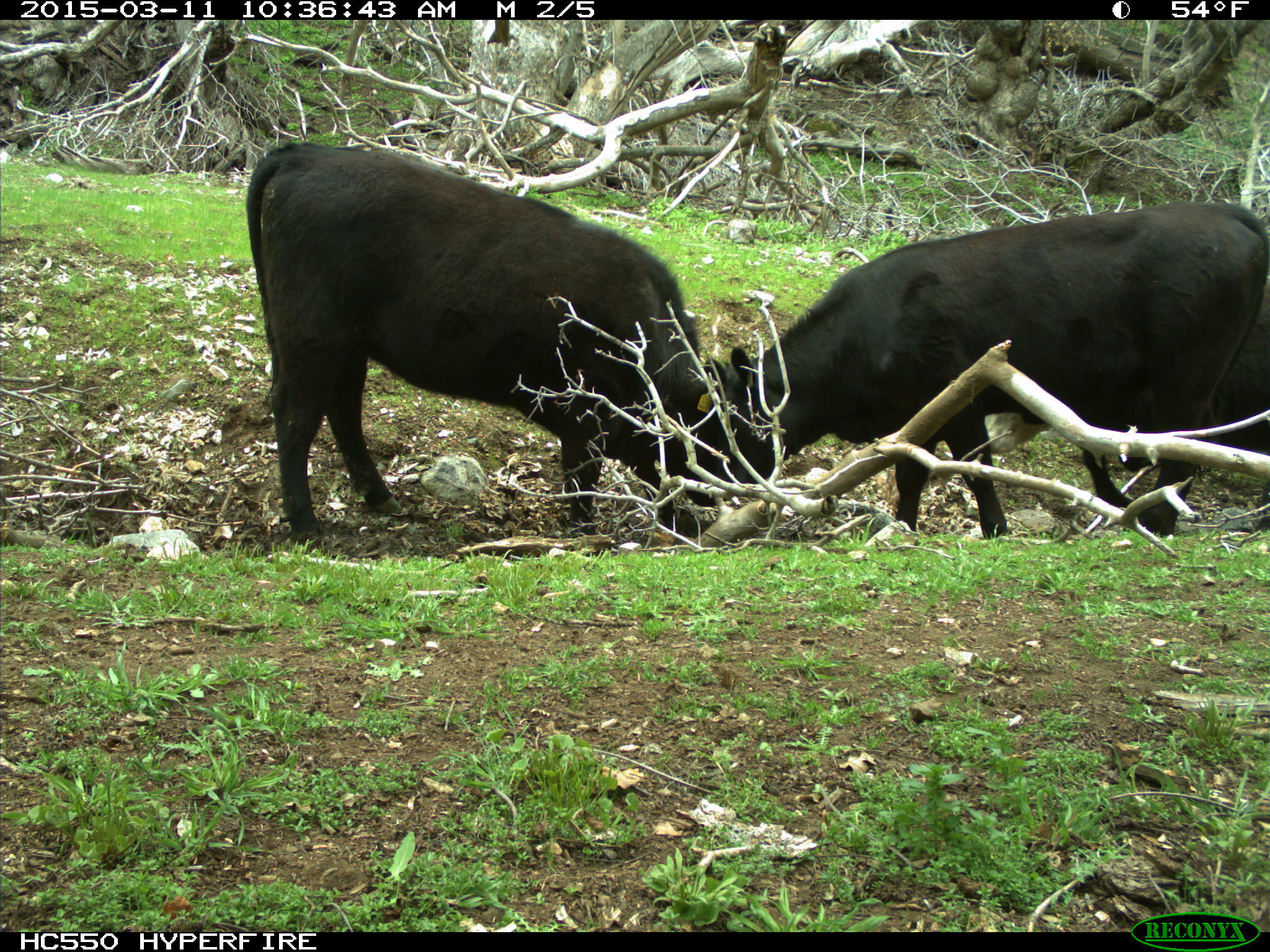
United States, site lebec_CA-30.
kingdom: Animalia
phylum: Chordata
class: Mammalia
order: Artiodactyla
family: Bovidae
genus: Bos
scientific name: Bos taurus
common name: domestic cow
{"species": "Bos taurus (domestic cow)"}